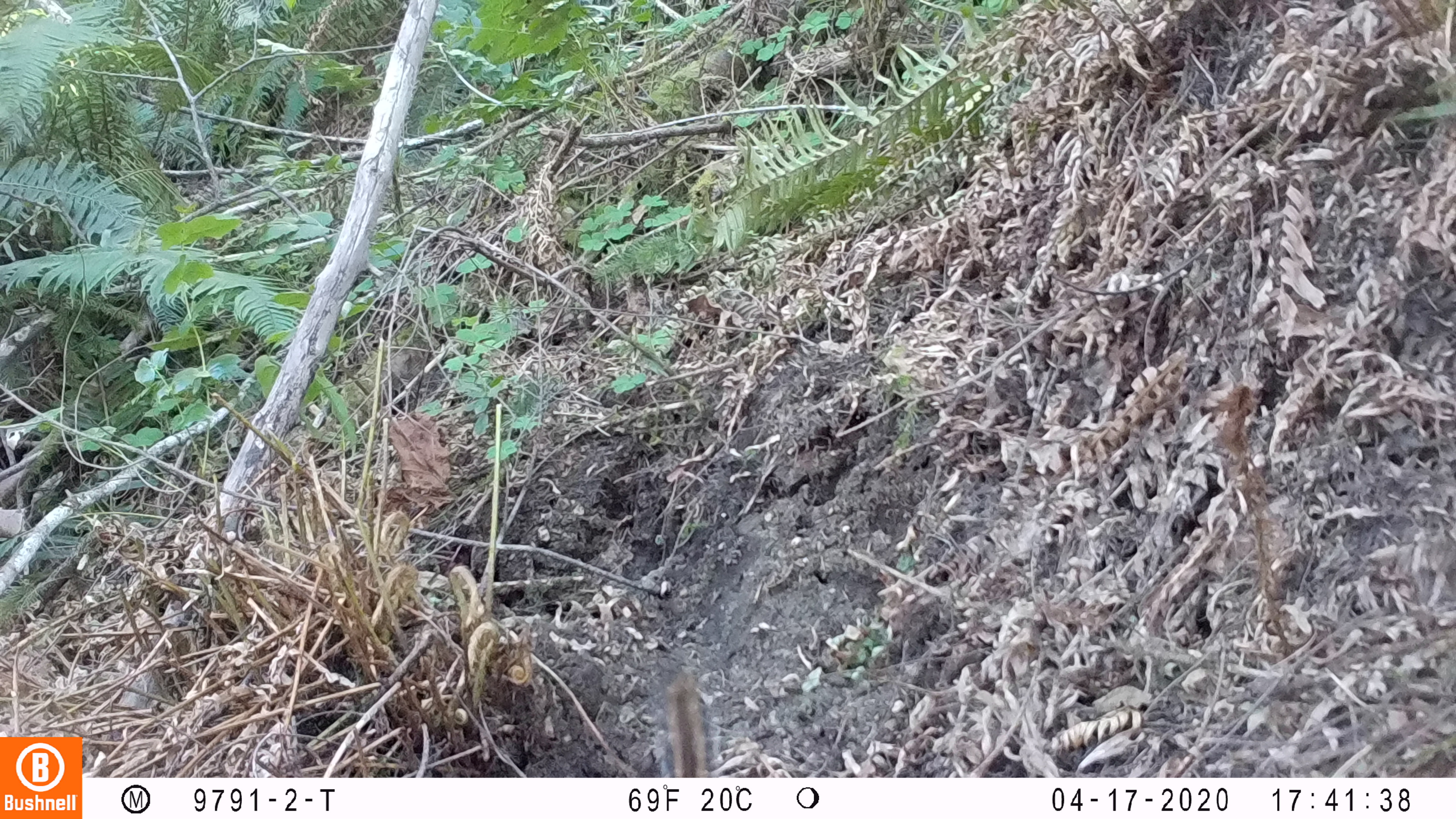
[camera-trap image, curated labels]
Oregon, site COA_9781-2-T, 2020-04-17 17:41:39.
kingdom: Animalia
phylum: Chordata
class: Mammalia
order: Rodentia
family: Sciuridae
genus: Neotamias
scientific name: Neotamias townsendii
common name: townsend's chipmunk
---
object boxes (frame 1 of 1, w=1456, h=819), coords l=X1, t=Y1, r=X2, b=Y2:
townsend's chipmunk: l=649, t=672, r=728, b=776